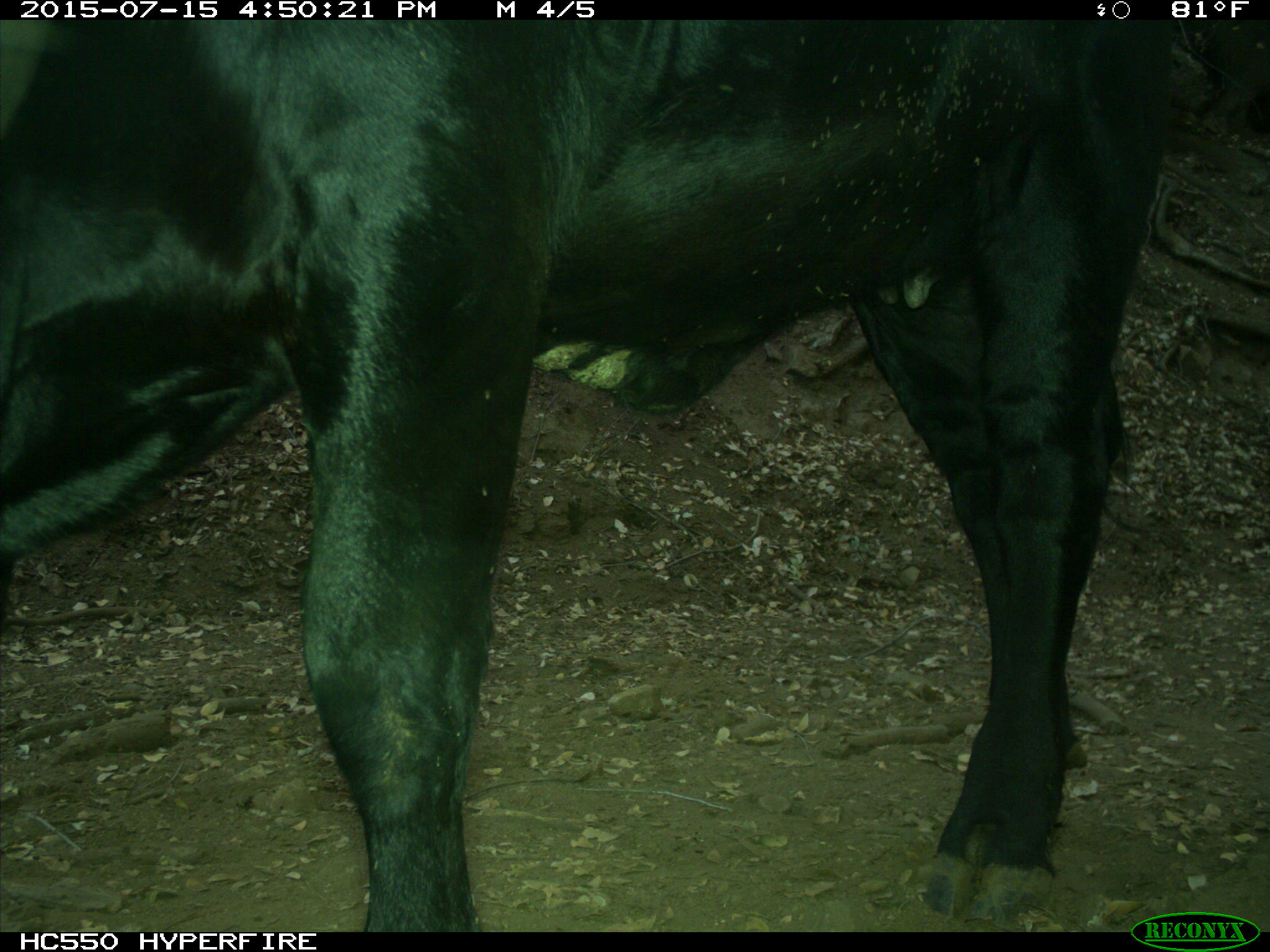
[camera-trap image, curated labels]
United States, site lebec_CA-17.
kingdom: Animalia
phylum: Chordata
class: Mammalia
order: Artiodactyla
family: Bovidae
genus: Bos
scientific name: Bos taurus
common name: domestic cow